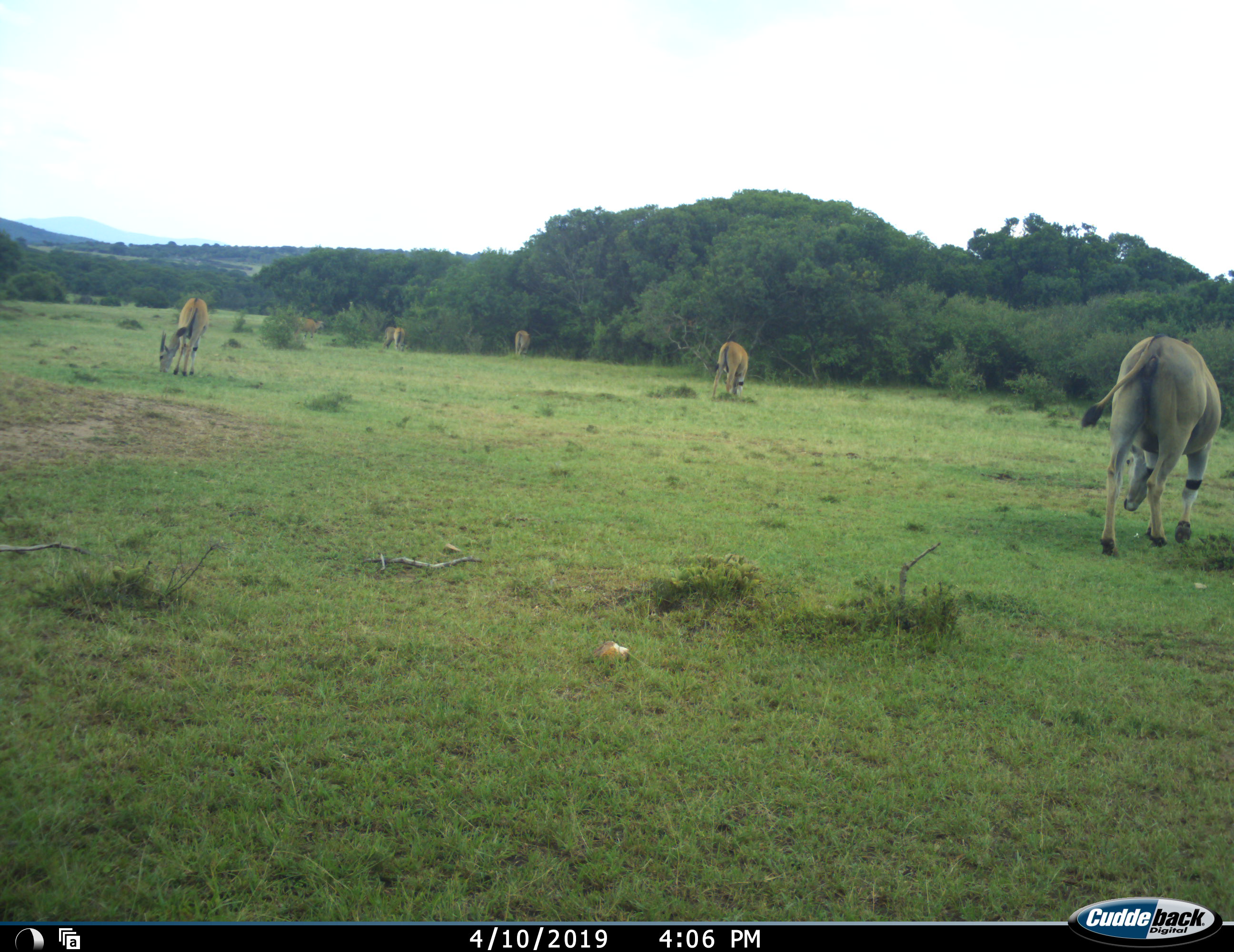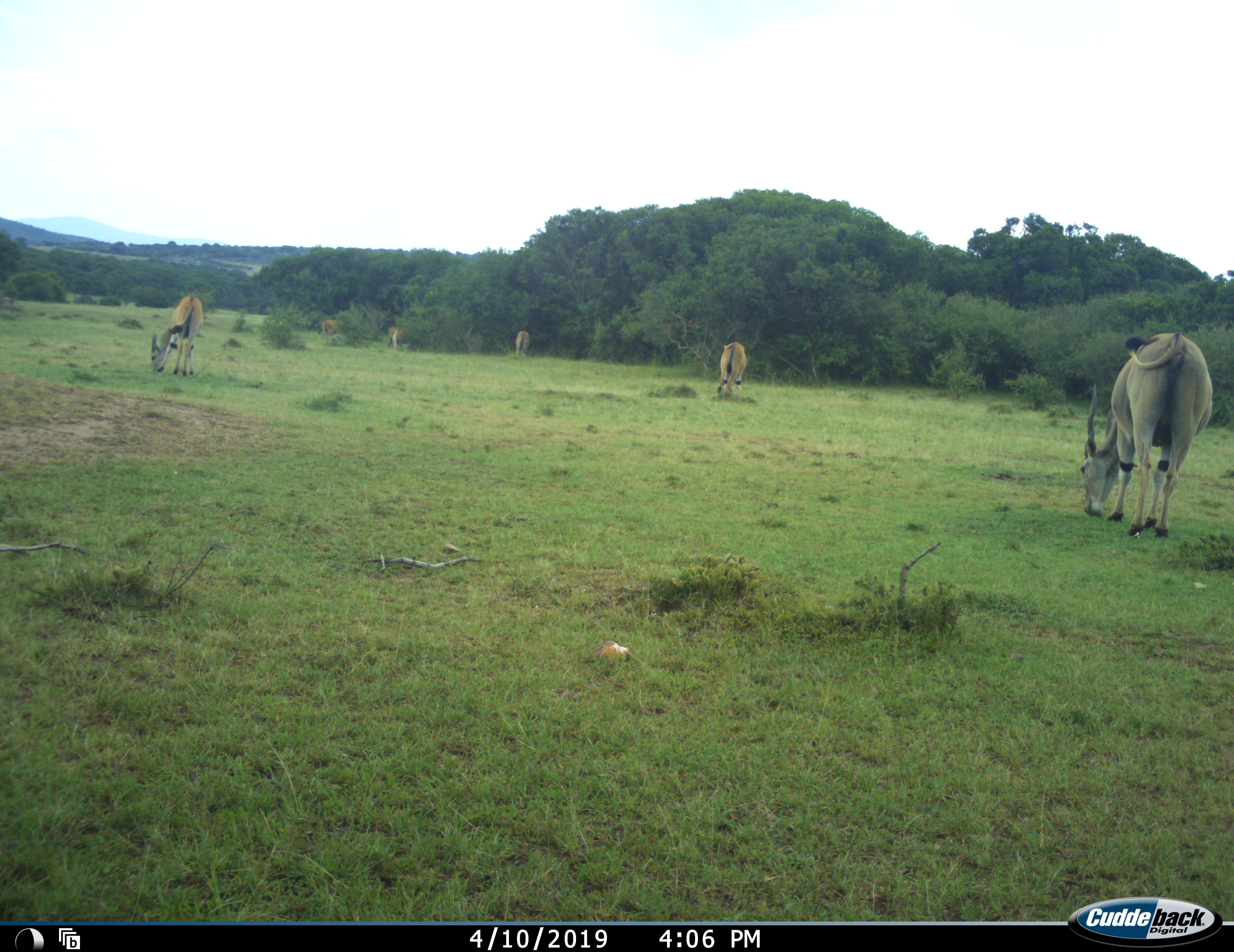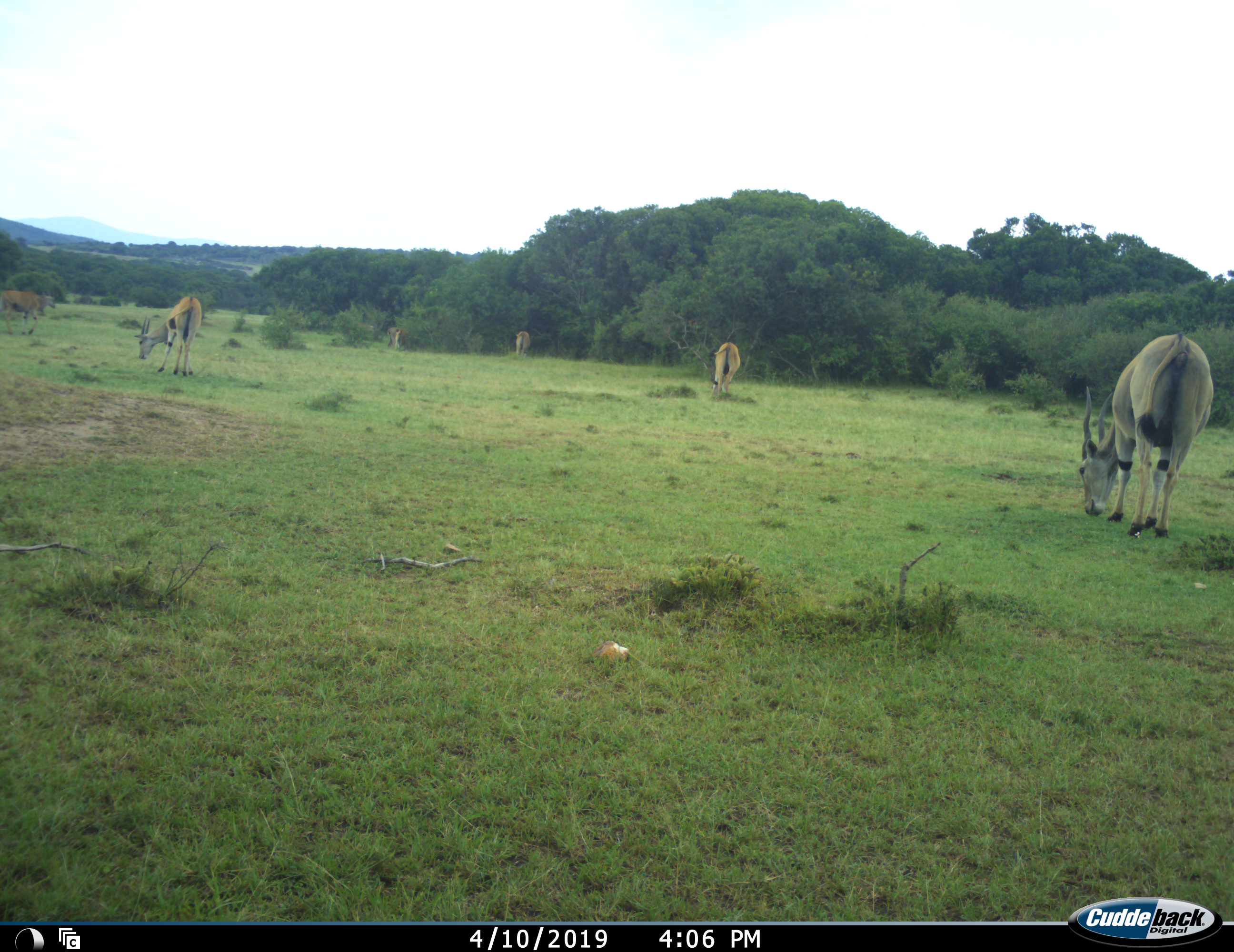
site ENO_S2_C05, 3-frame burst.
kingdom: Animalia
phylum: Chordata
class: Mammalia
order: Artiodactyla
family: Bovidae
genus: Tragelaphus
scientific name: Tragelaphus oryx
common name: eland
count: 6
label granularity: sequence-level